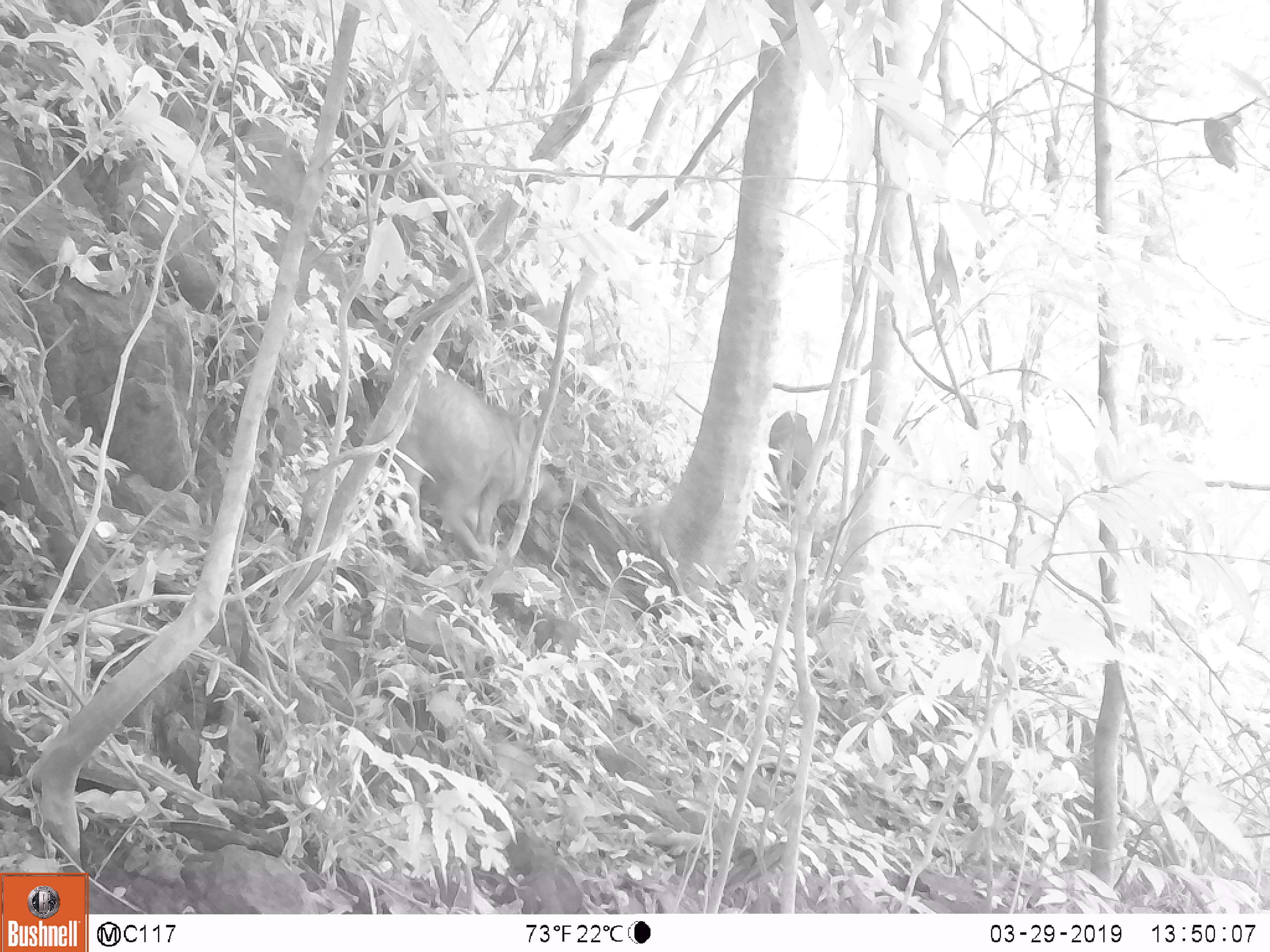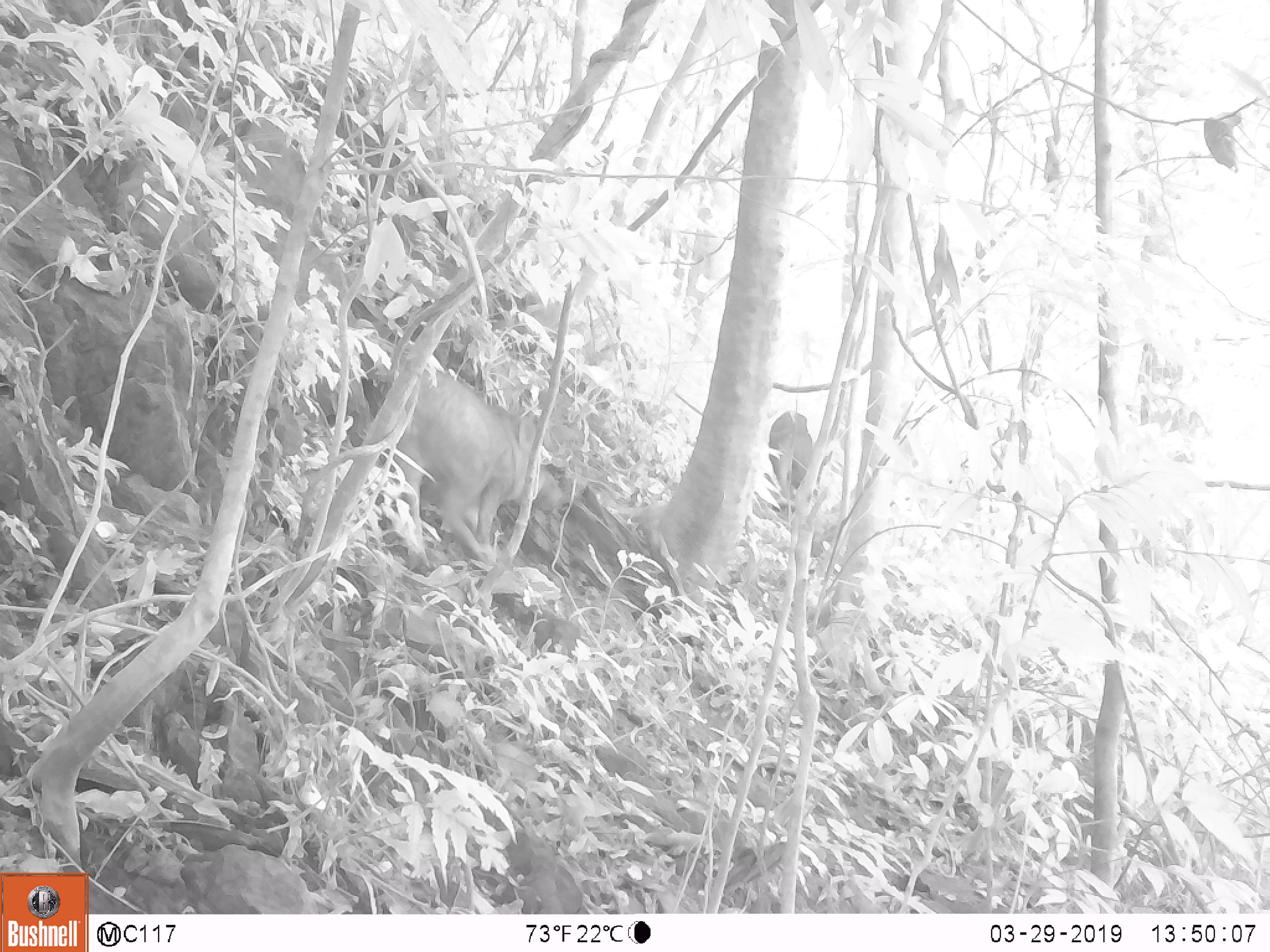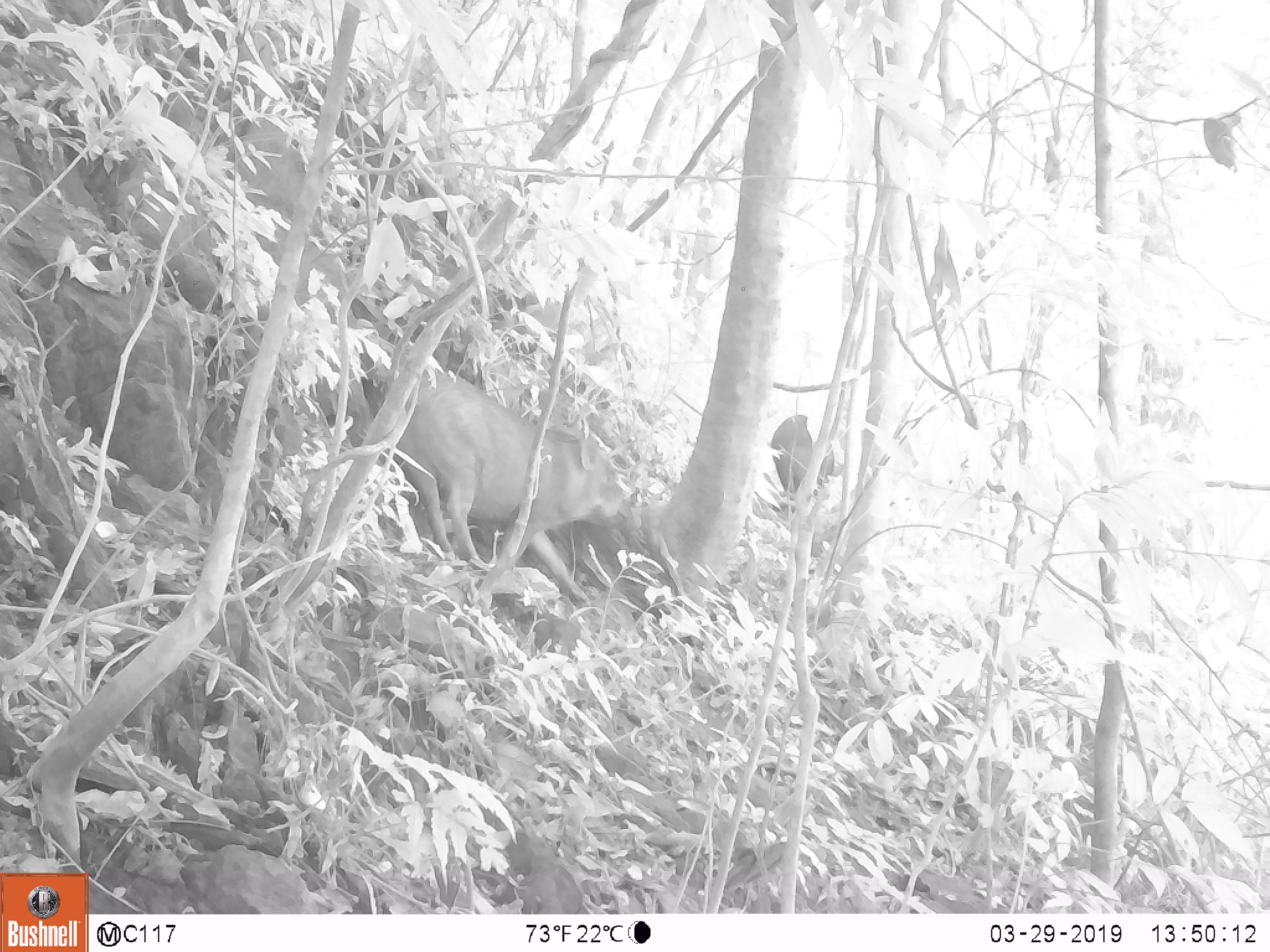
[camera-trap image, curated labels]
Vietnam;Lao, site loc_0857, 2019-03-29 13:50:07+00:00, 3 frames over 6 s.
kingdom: Animalia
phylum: Chordata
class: Mammalia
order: Artiodactyla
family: Suidae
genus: Sus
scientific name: Sus scrofa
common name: eurasian wild pig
Eurasian wild pig (Sus scrofa). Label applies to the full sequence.